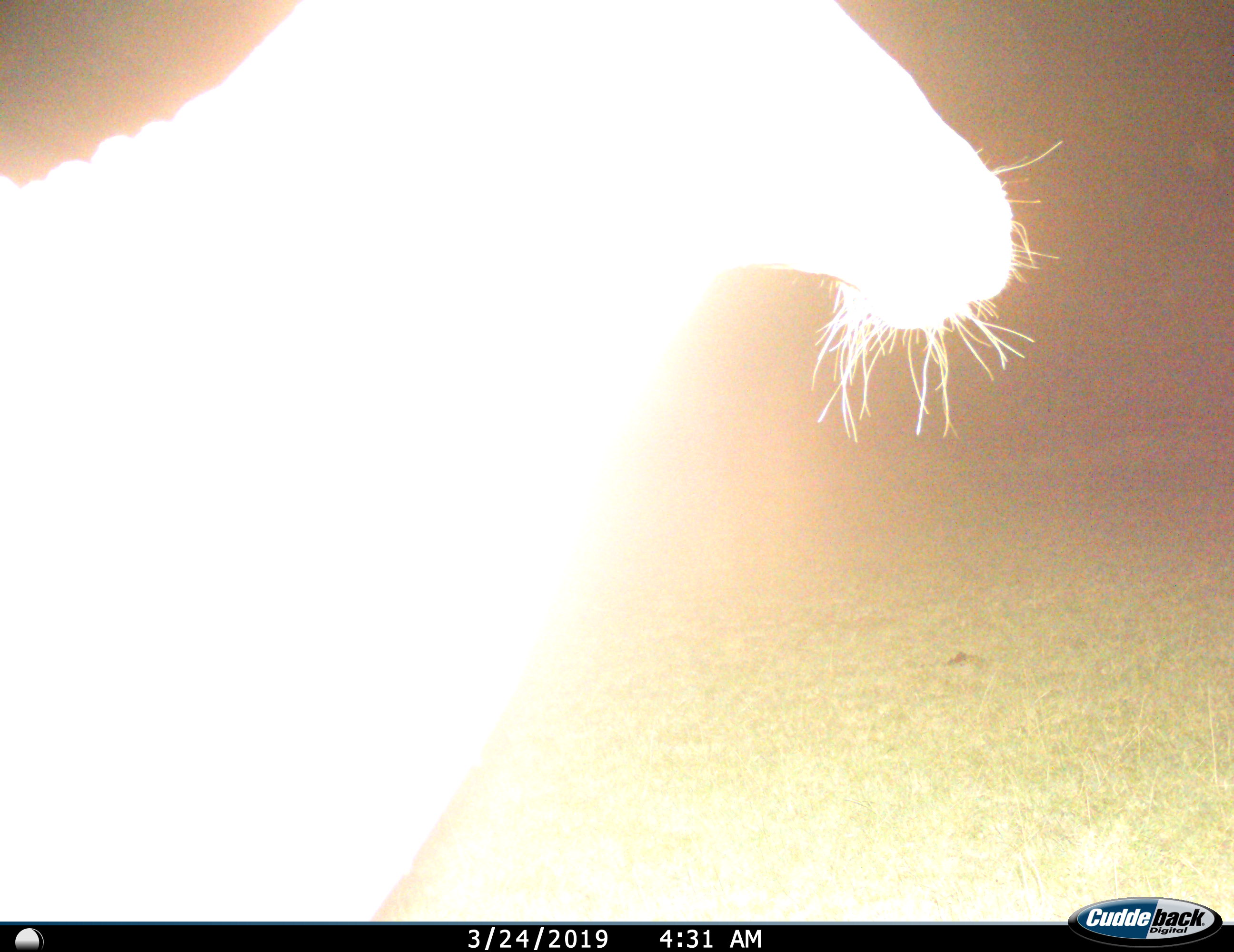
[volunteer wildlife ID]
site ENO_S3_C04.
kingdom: Animalia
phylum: Chordata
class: Mammalia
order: Artiodactyla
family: Bovidae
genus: Tragelaphus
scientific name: Tragelaphus oryx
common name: eland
Eland (Tragelaphus oryx), count 1. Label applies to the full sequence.